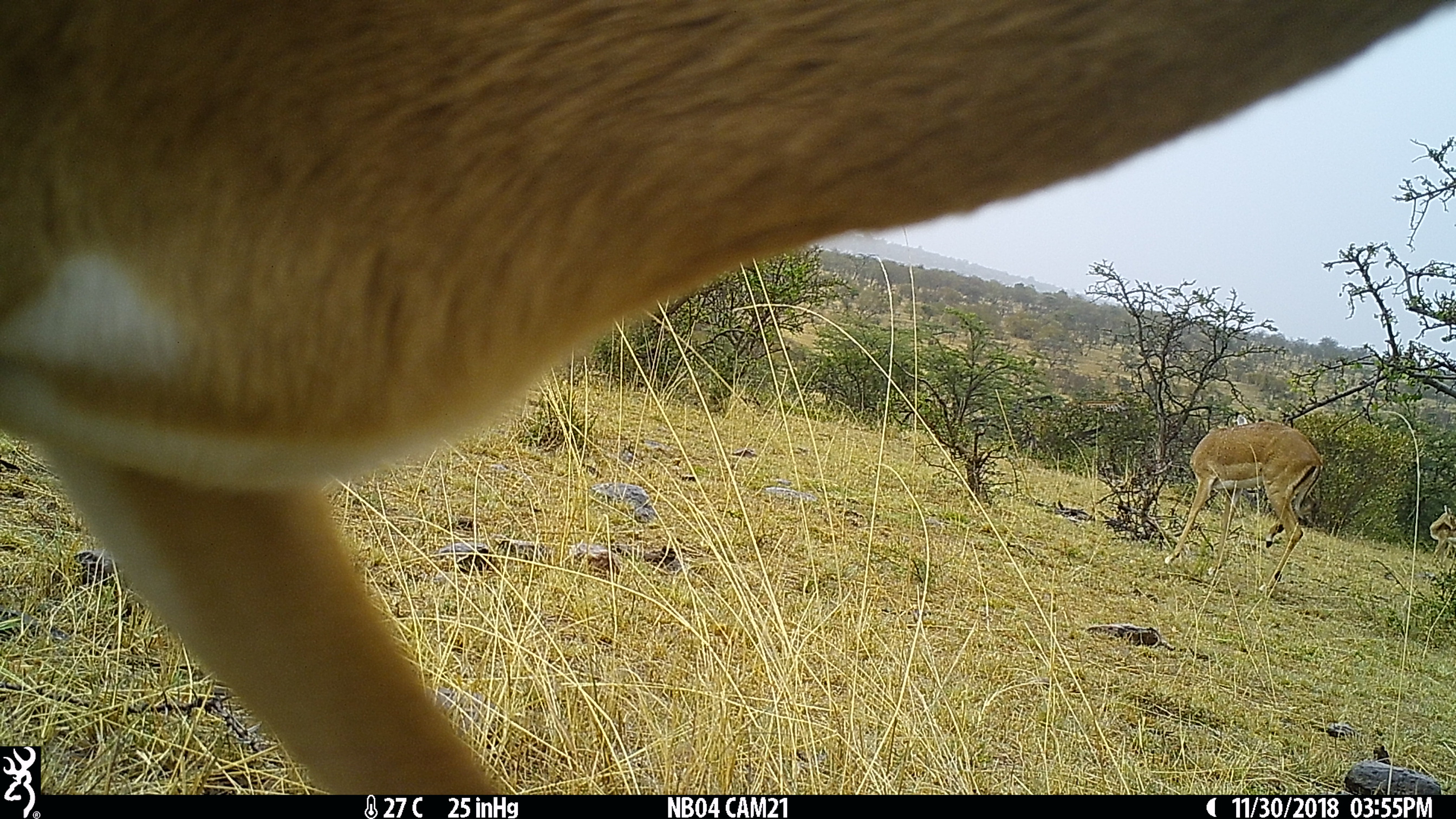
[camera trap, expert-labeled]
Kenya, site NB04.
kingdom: Animalia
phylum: Chordata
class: Mammalia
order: Artiodactyla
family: Bovidae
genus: Aepyceros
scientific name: Aepyceros melampus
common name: impala